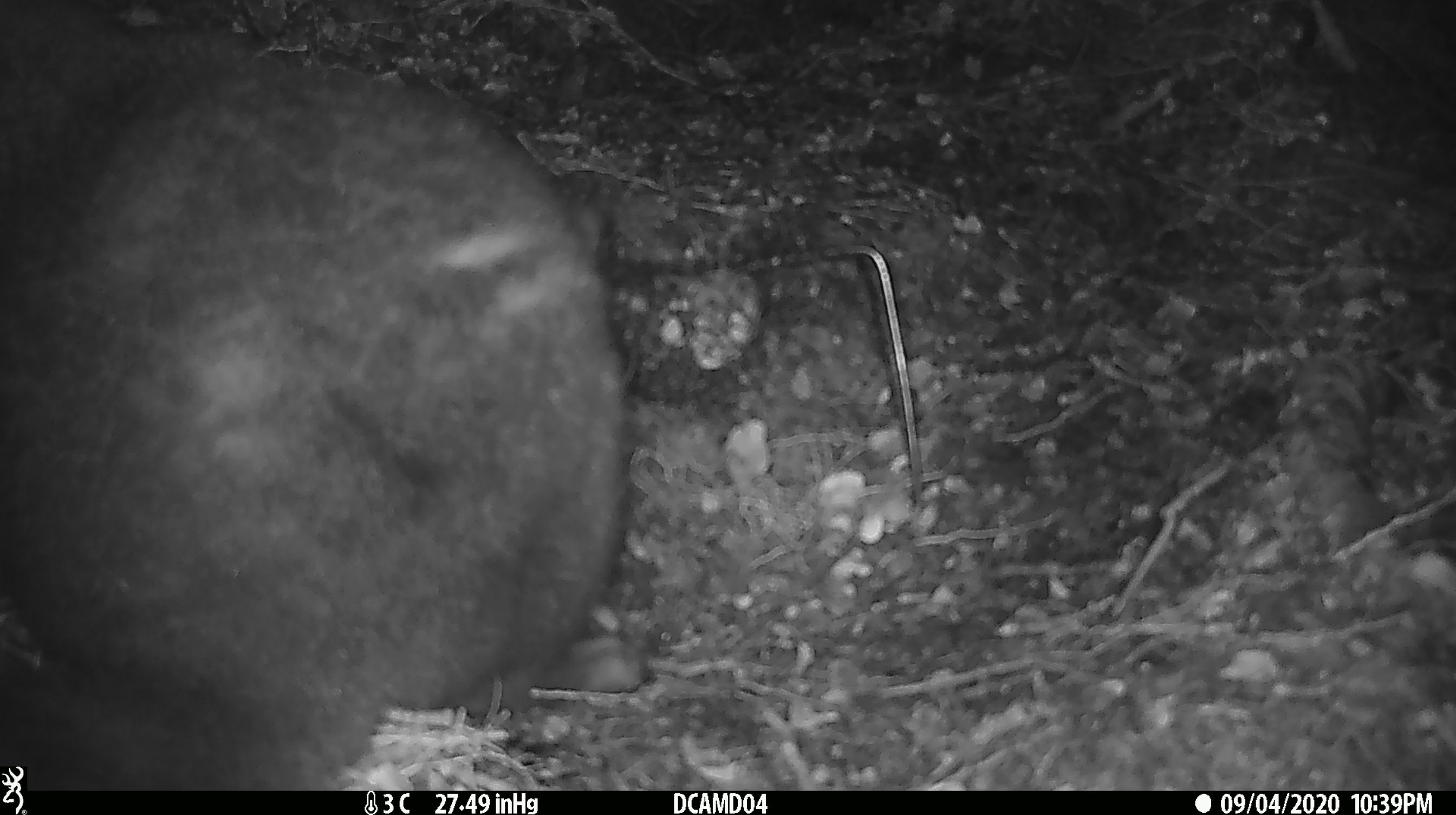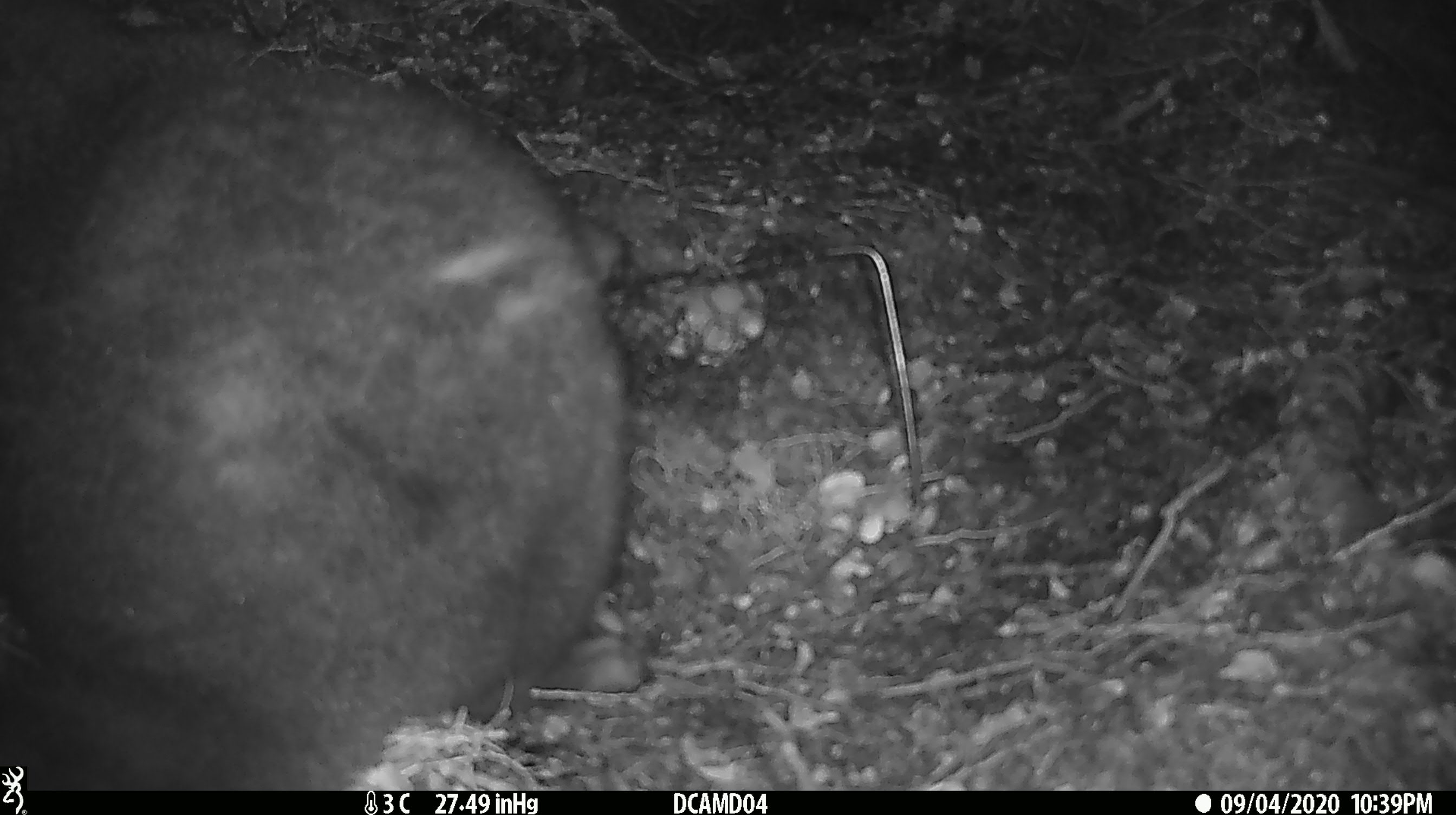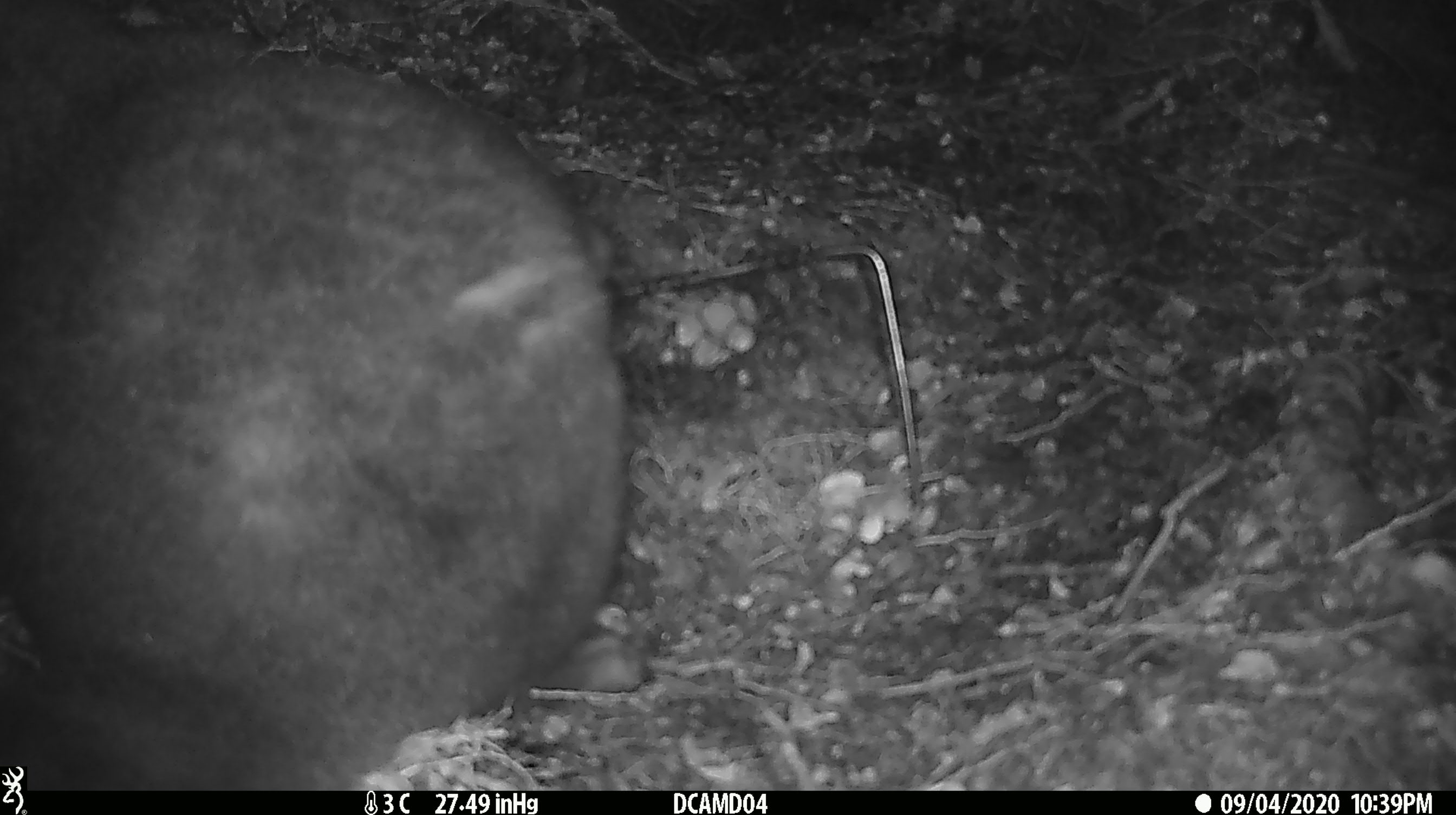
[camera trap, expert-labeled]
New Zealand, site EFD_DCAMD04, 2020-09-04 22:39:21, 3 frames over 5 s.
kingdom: Animalia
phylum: Chordata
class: Mammalia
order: Diprotodontia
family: Phalangeridae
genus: Trichosurus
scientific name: Trichosurus vulpecula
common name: common brushtail possum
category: possum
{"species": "possum (common brushtail possum) (Trichosurus vulpecula)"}